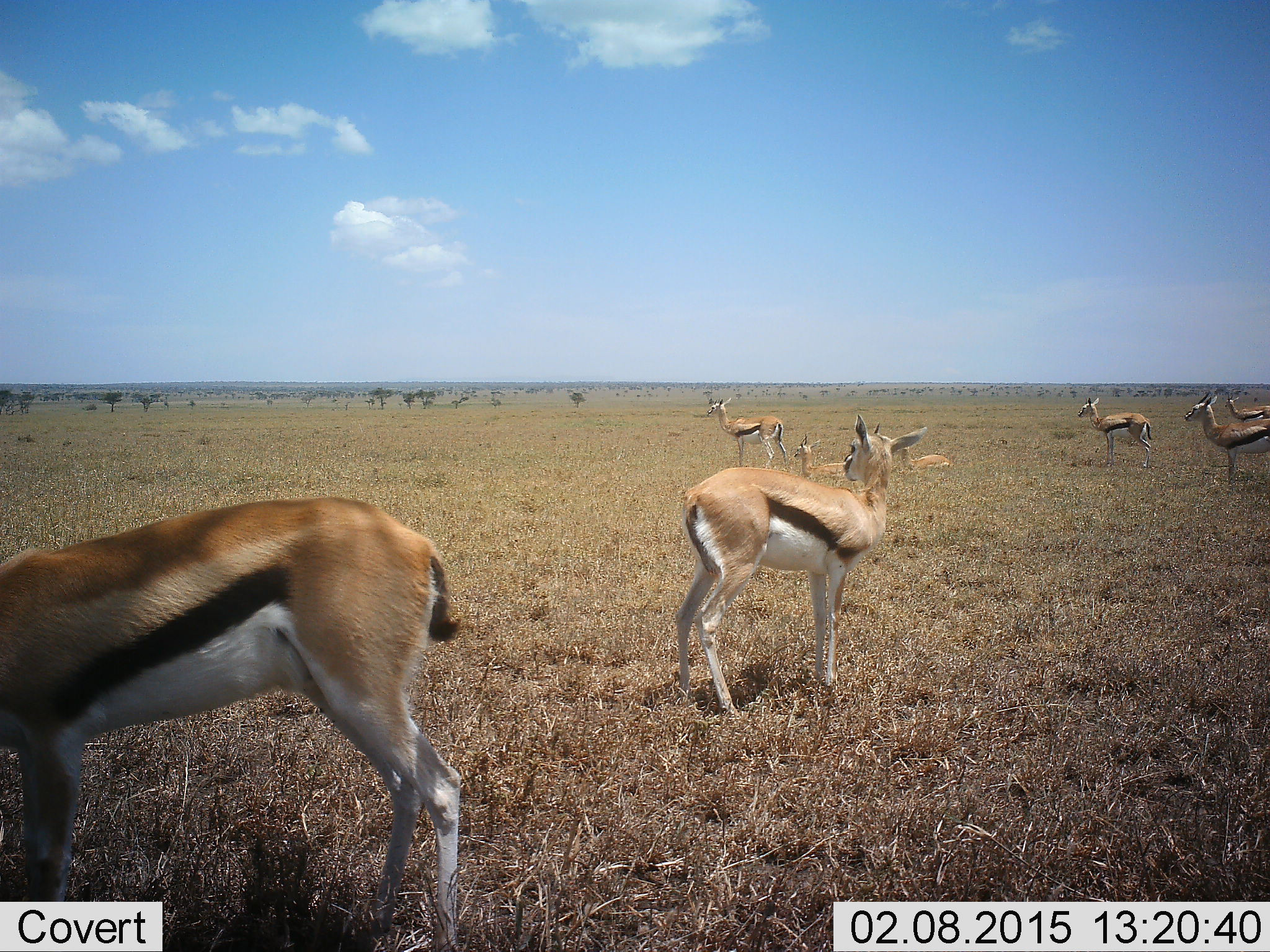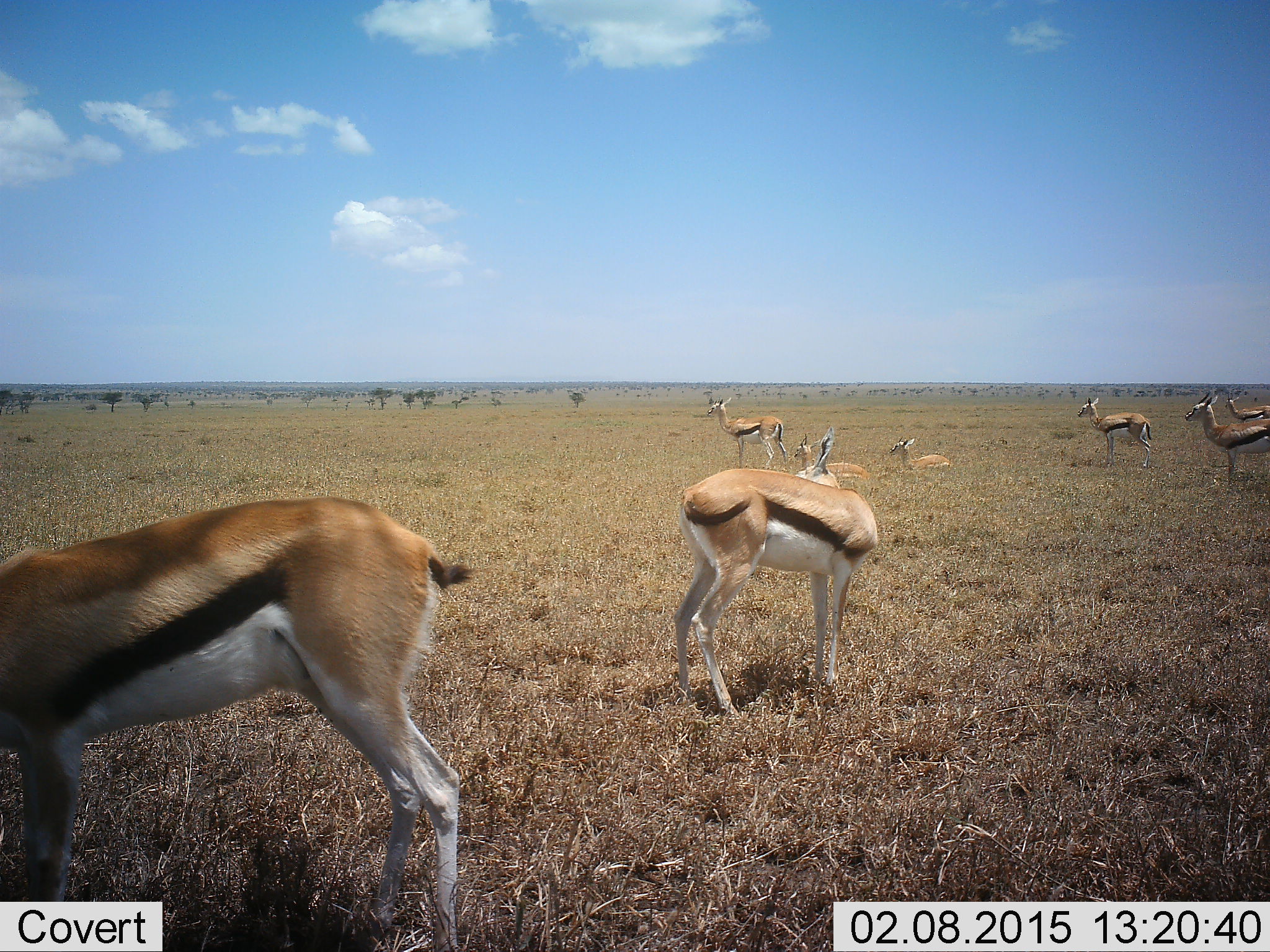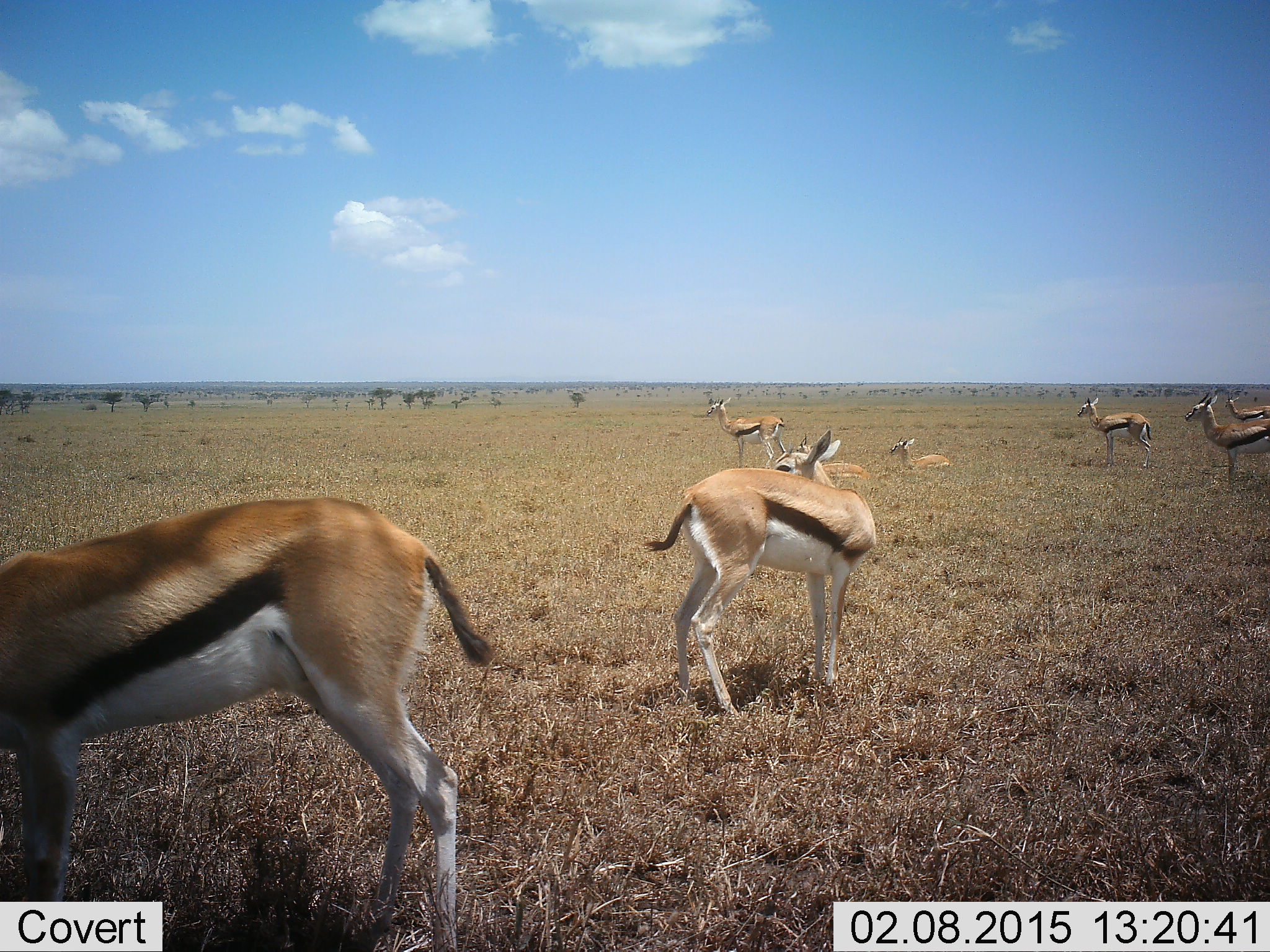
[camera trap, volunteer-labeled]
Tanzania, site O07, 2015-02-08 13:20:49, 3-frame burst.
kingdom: Animalia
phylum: Chordata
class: Mammalia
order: Artiodactyla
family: Bovidae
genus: Eudorcas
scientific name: Eudorcas thomsonii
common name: thomson's gazelle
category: gazellethomsons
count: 8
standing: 100%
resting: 100%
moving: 0%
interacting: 0%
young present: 0%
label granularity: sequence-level